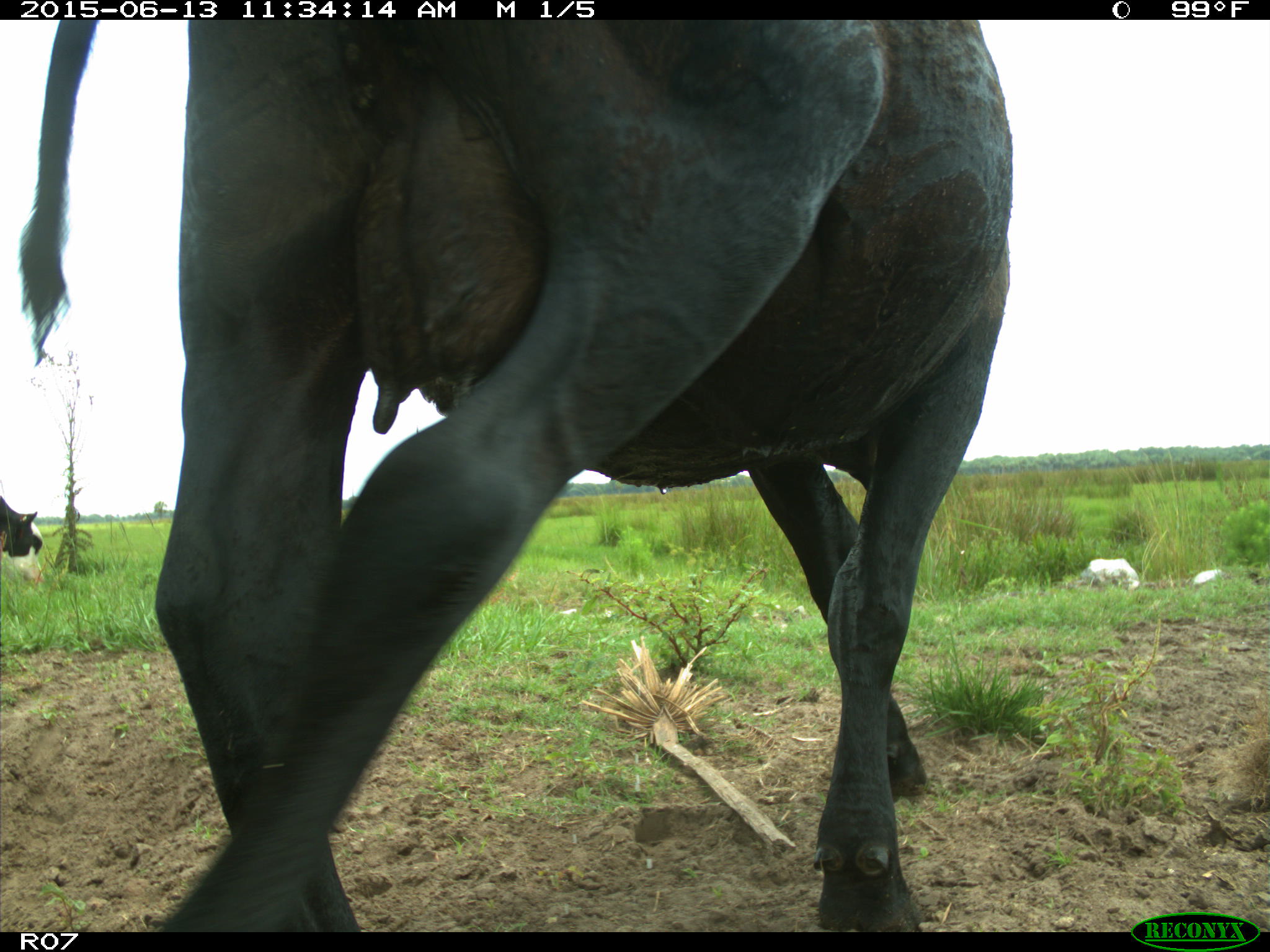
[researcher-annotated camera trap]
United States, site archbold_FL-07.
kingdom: Animalia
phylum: Chordata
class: Mammalia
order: Artiodactyla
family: Bovidae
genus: Bos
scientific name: Bos taurus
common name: domestic cow